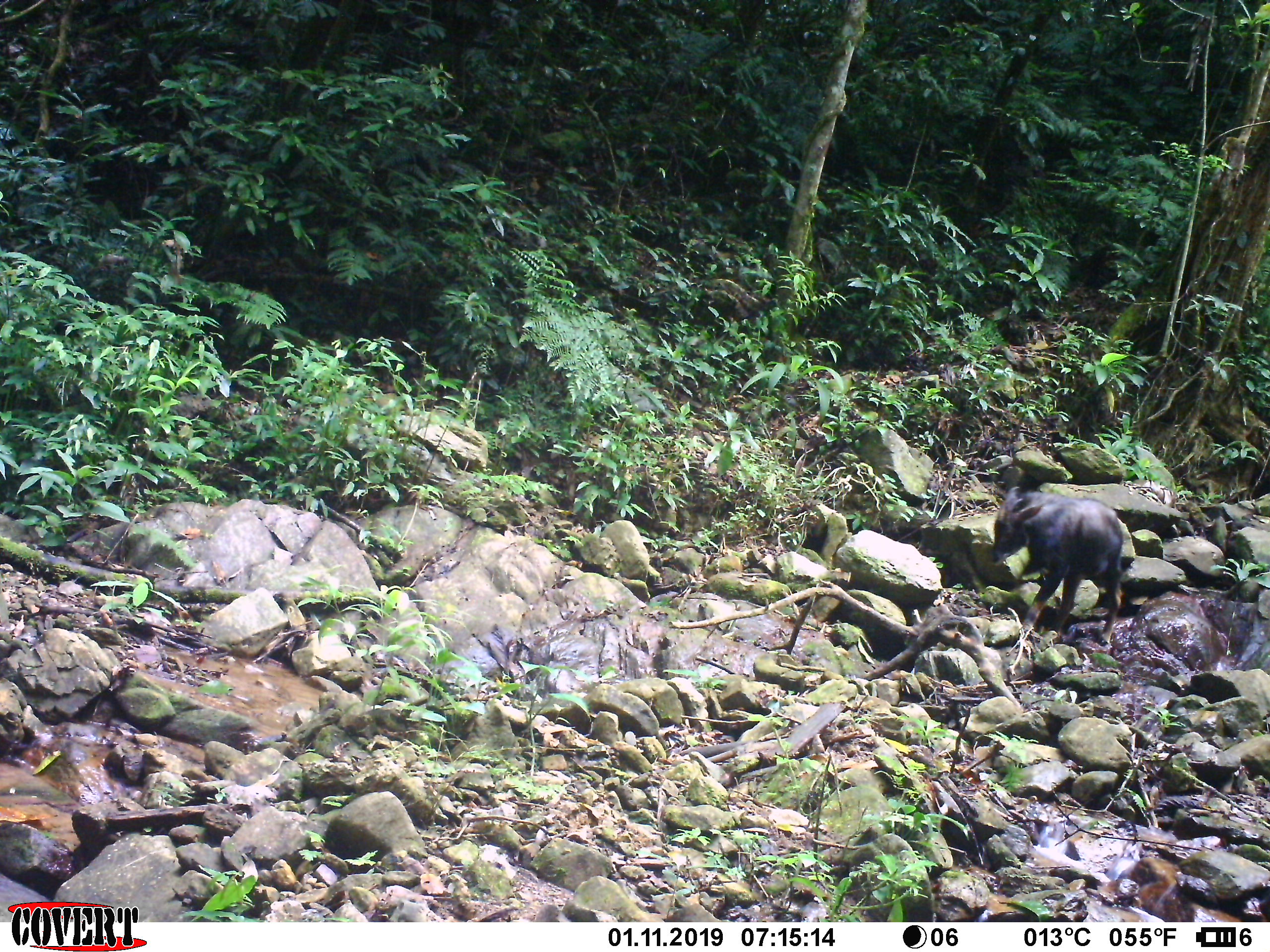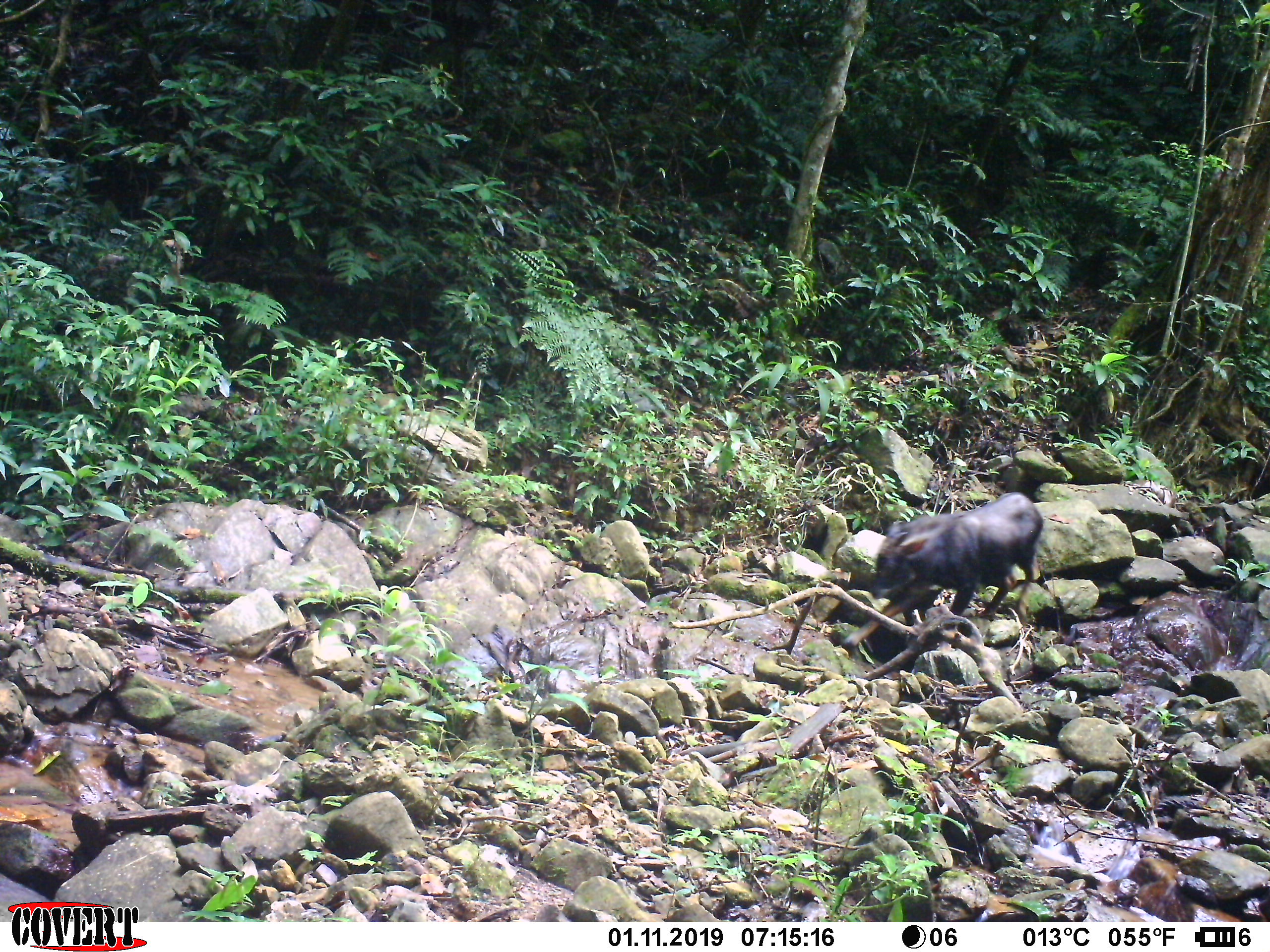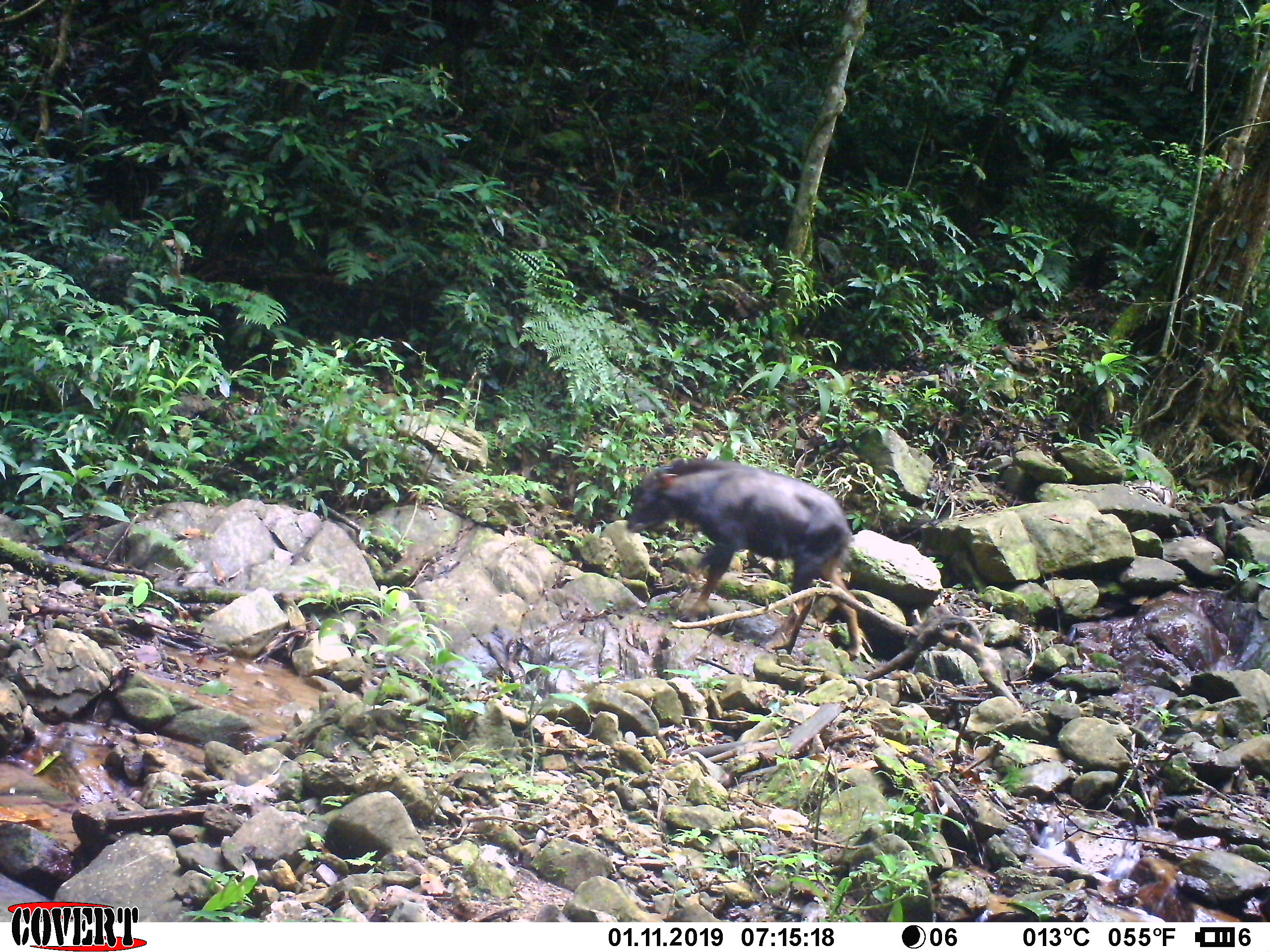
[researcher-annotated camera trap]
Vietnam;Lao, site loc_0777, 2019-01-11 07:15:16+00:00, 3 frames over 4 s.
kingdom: Animalia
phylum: Chordata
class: Mammalia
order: Artiodactyla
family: Bovidae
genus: Capricornis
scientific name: Capricornis sumatraensis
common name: chinese serow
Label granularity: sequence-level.